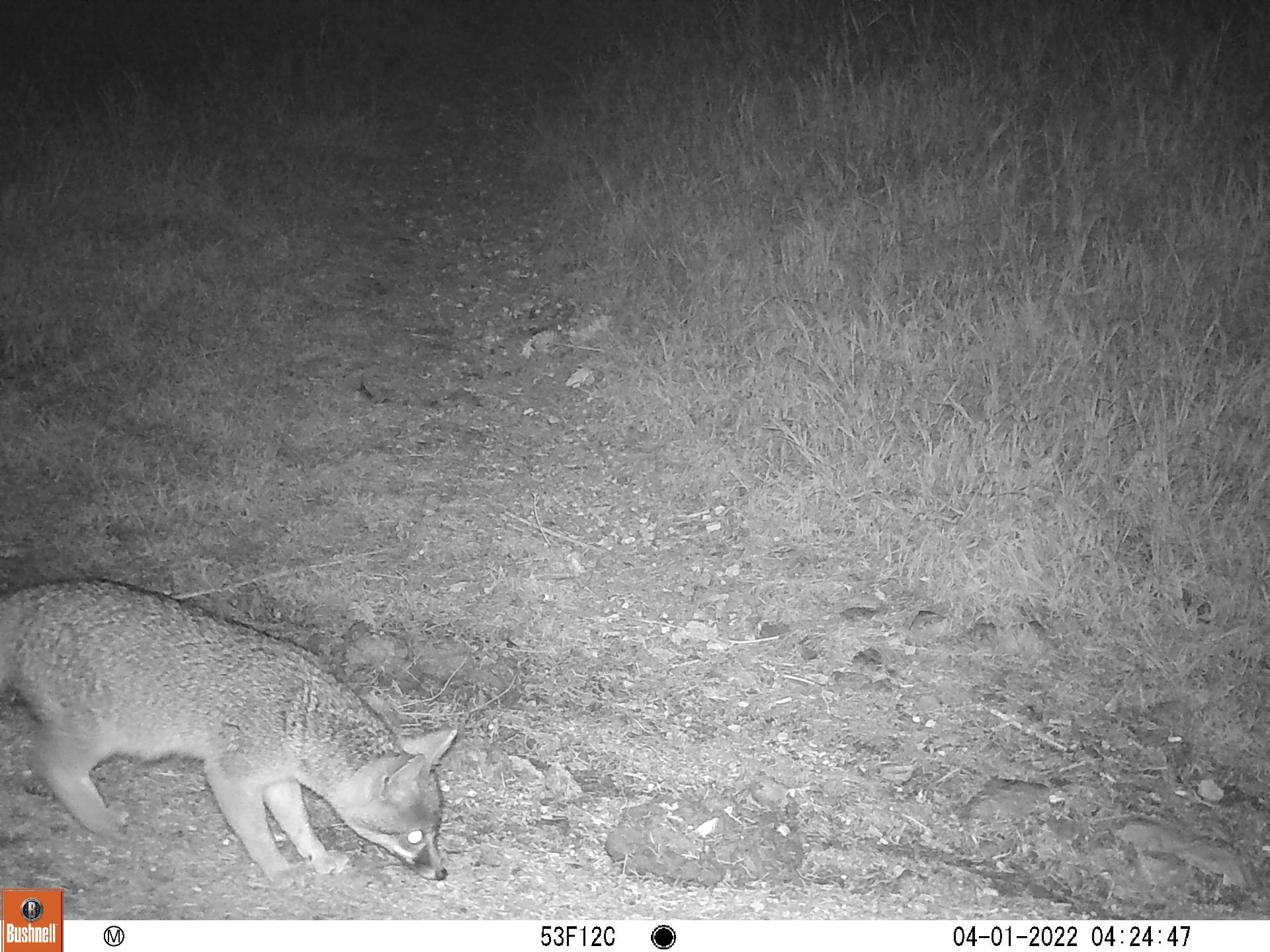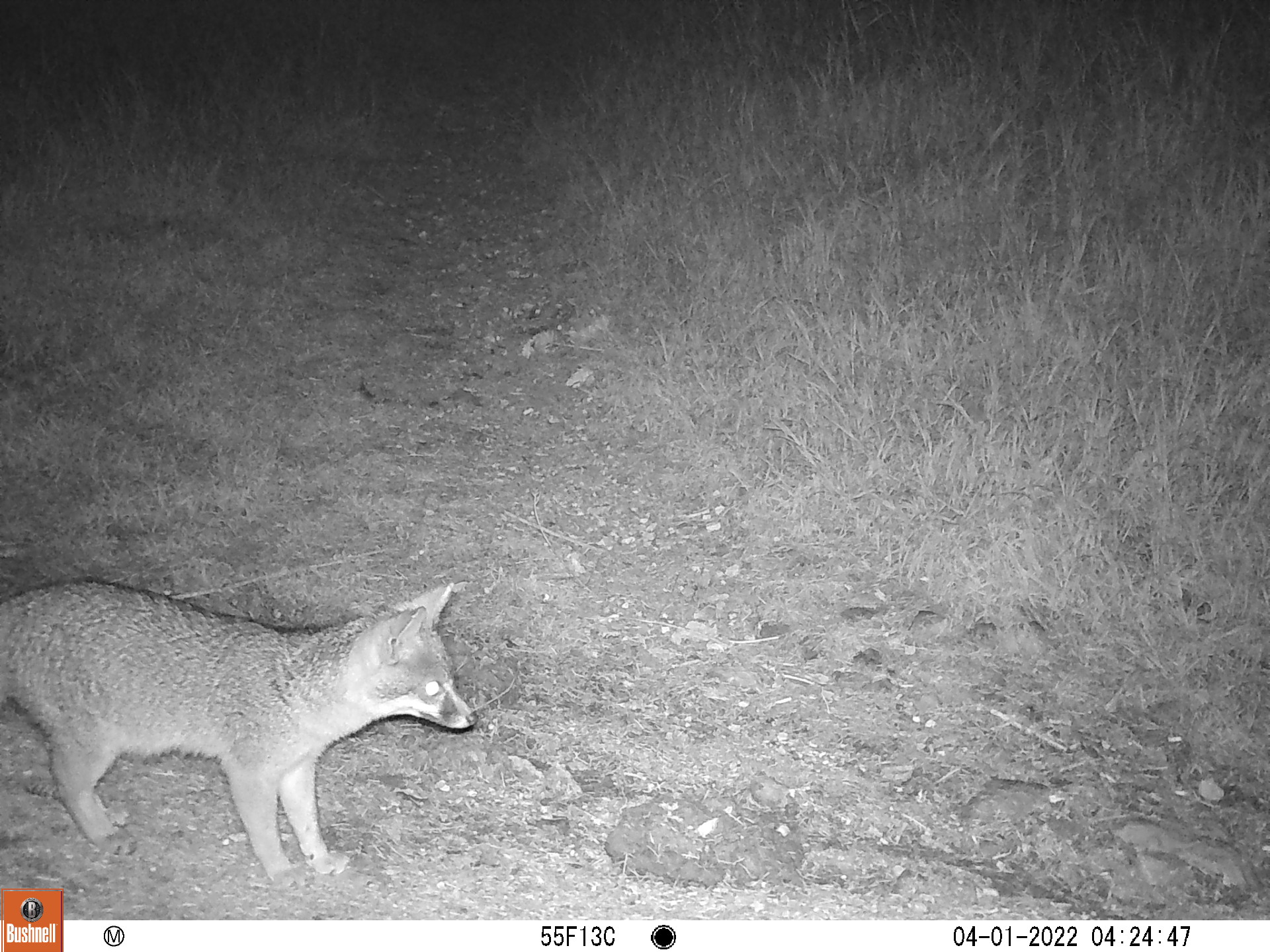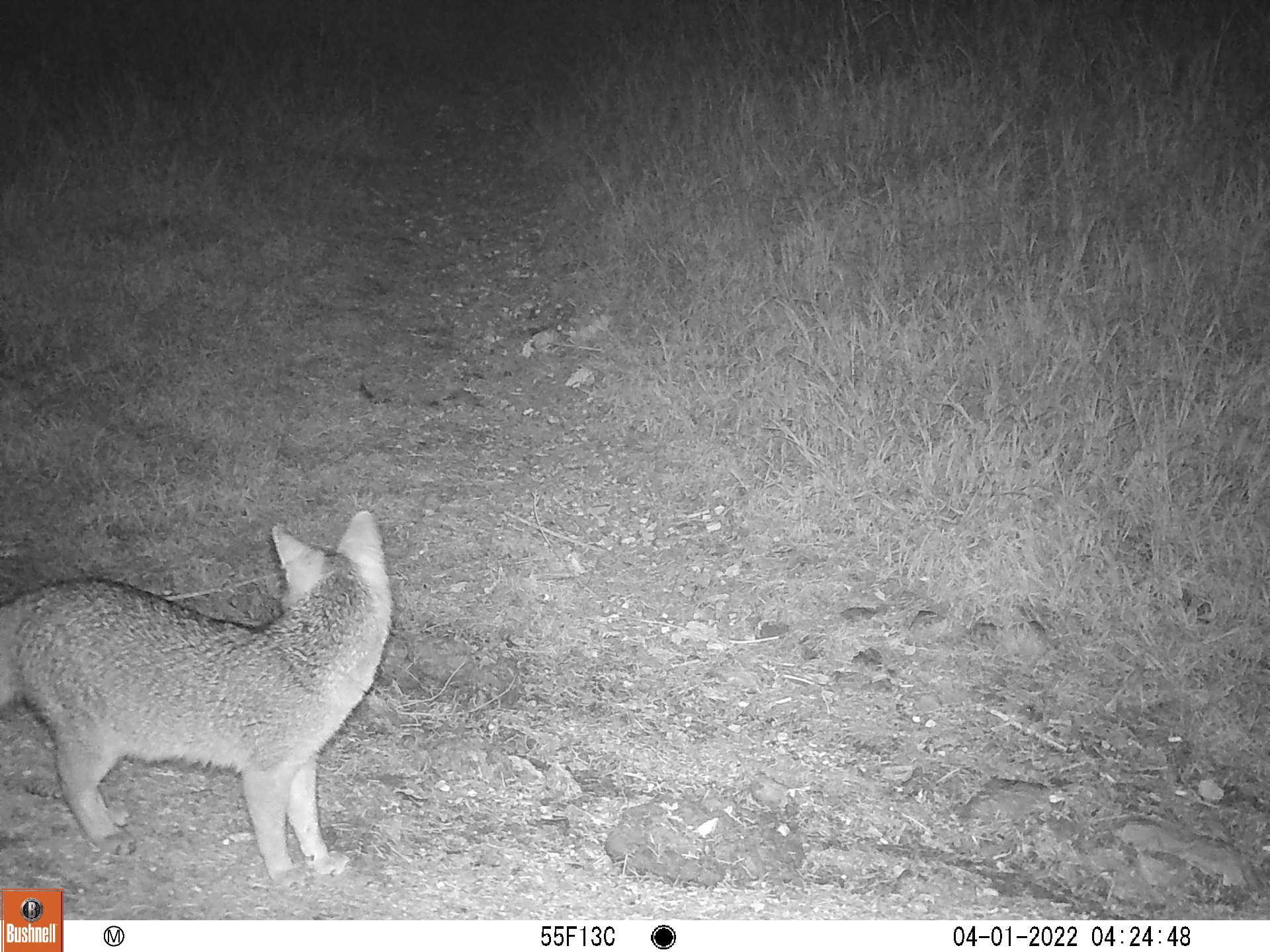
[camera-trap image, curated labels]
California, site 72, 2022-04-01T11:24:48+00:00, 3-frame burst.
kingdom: Animalia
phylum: Chordata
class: Mammalia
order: Carnivora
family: Canidae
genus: Urocyon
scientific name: Urocyon cinereoargenteus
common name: gray fox